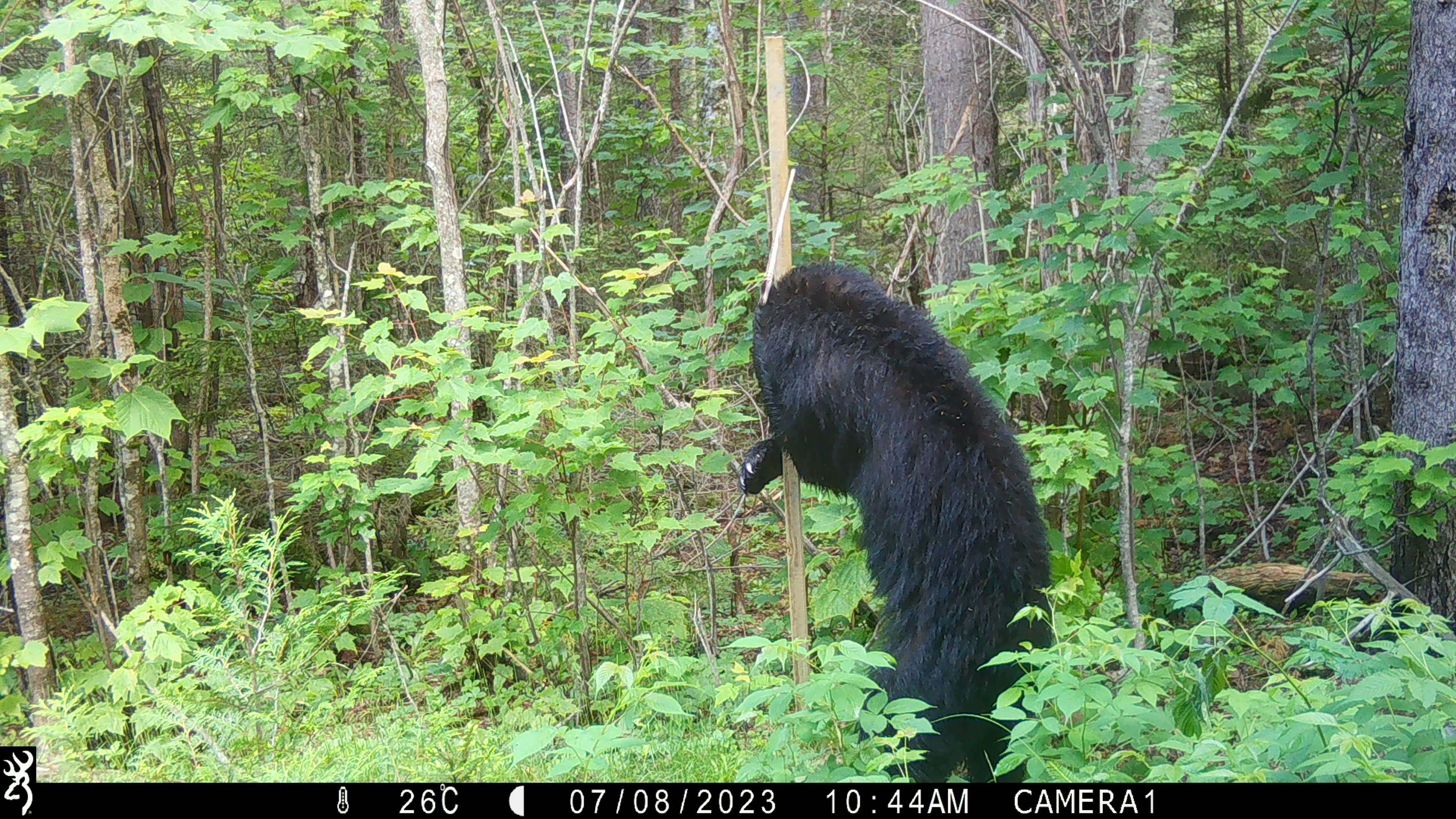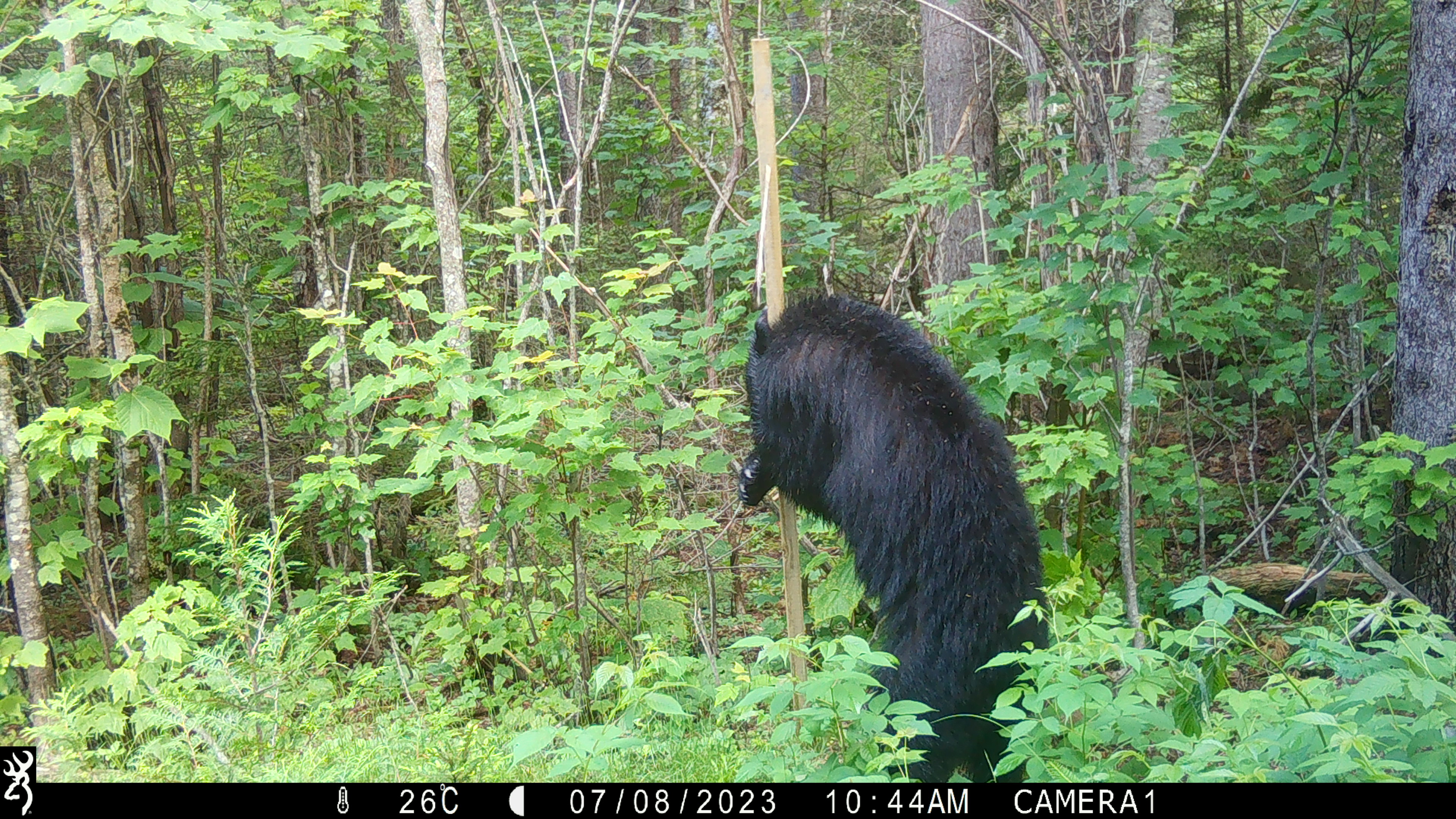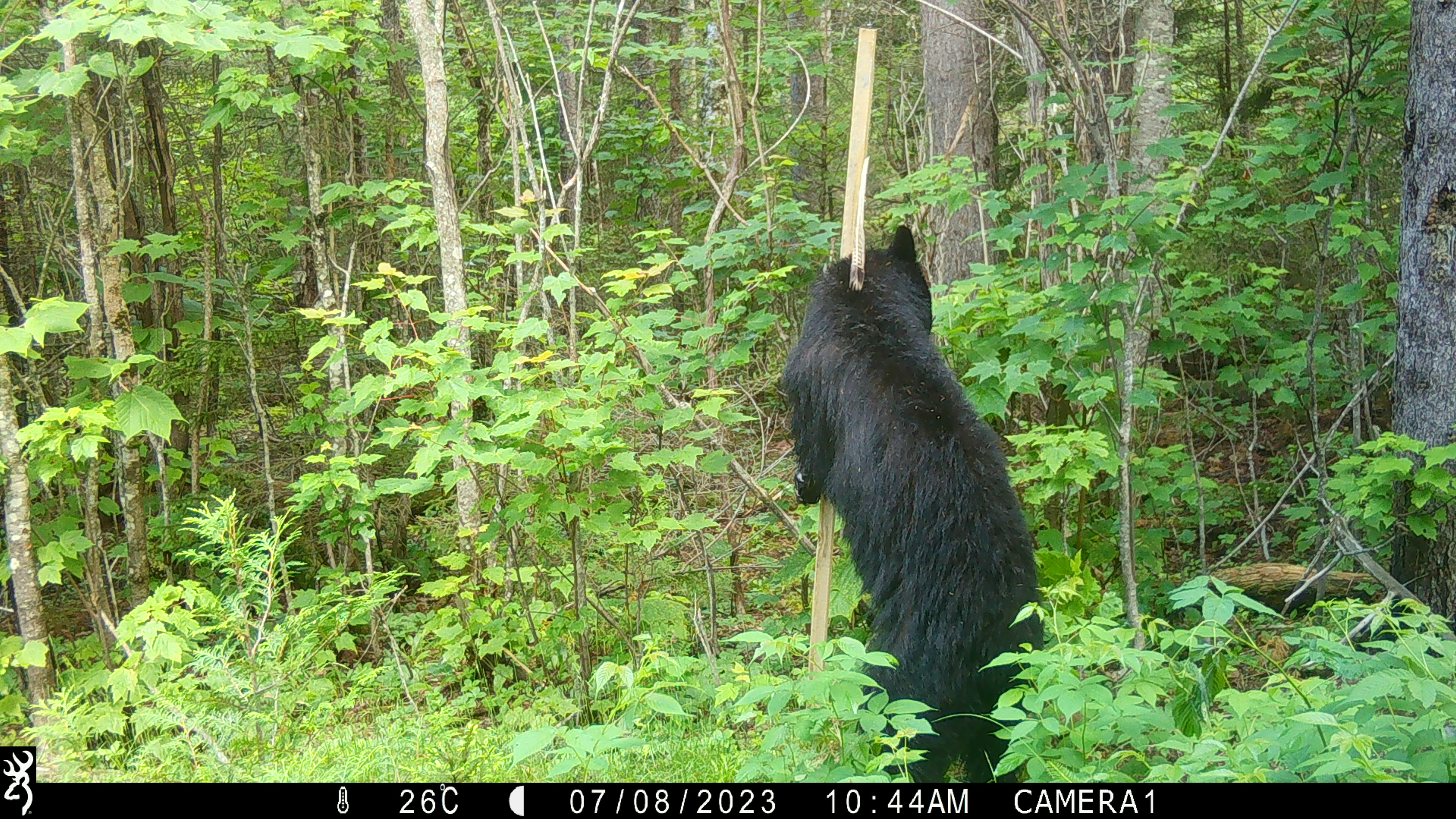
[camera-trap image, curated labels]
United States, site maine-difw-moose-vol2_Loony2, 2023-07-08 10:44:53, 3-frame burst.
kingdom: Animalia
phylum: Chordata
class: Mammalia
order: Carnivora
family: Ursidae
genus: Ursus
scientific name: Ursus americanus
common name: black bear